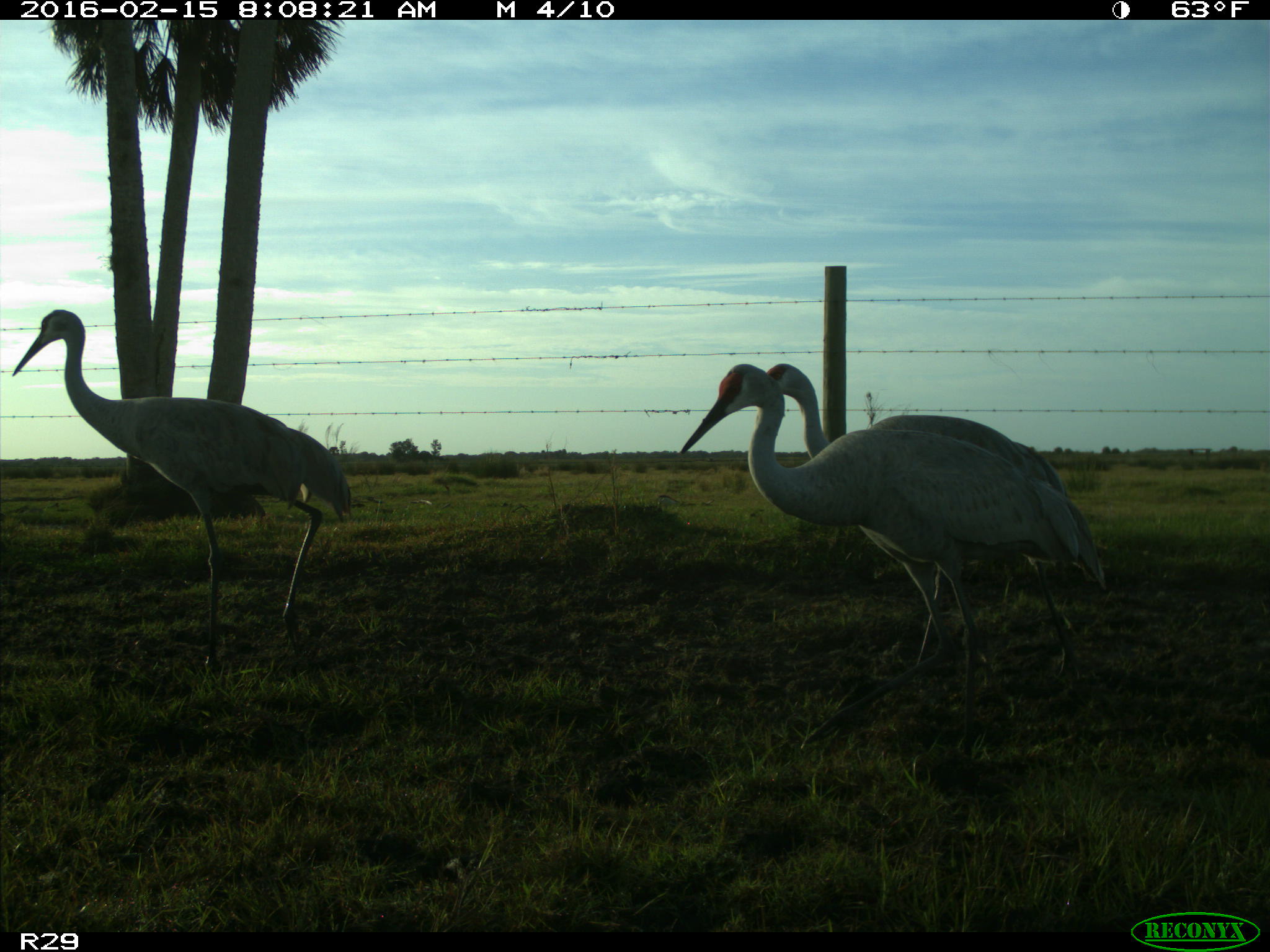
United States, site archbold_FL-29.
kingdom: Animalia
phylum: Chordata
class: Aves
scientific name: Aves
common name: birds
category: unidentified bird